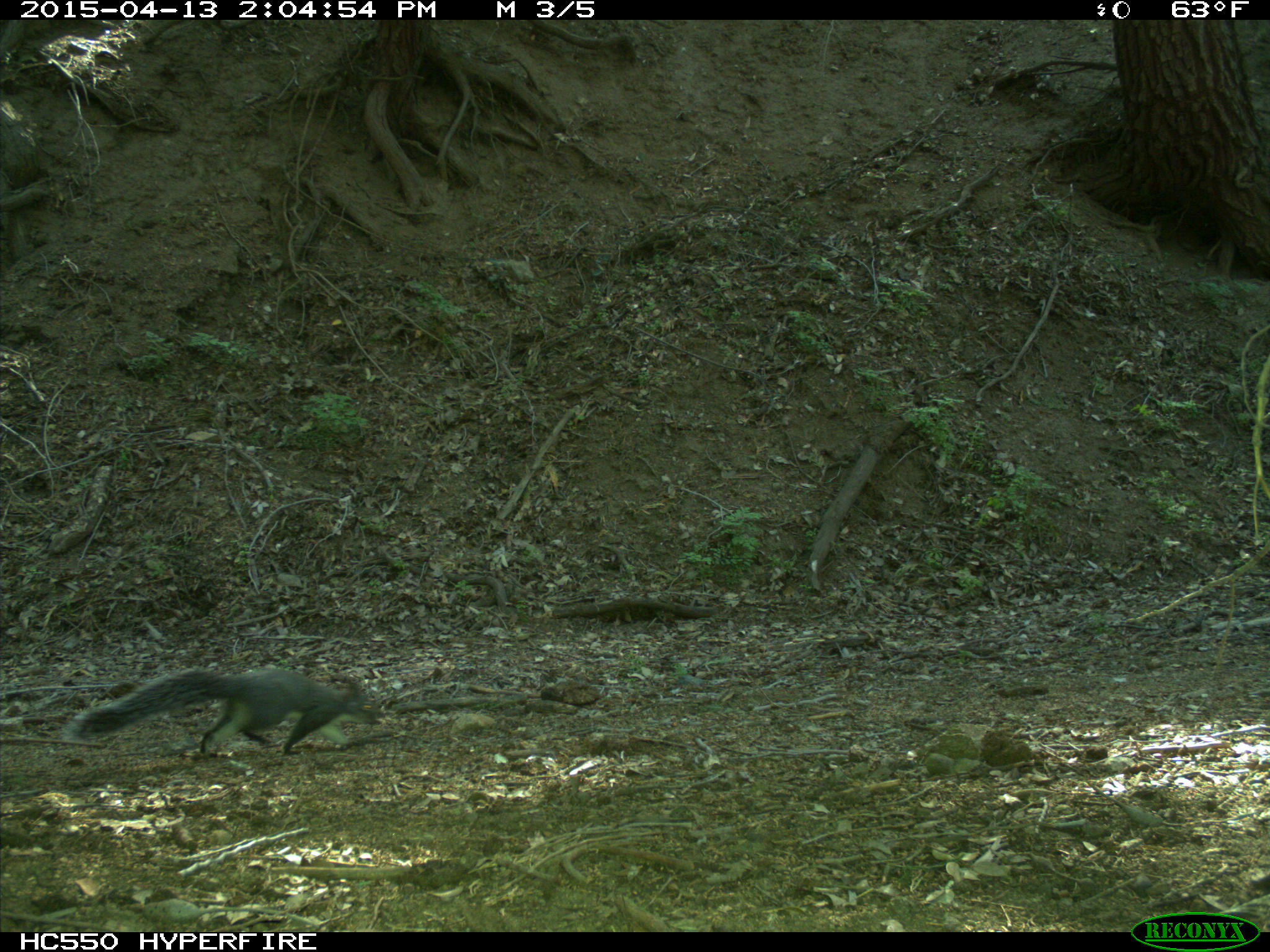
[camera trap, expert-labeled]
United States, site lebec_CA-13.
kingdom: Animalia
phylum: Chordata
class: Mammalia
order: Rodentia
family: Sciuridae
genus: Sciurus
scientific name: Sciurus carolinensis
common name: eastern gray squirrel